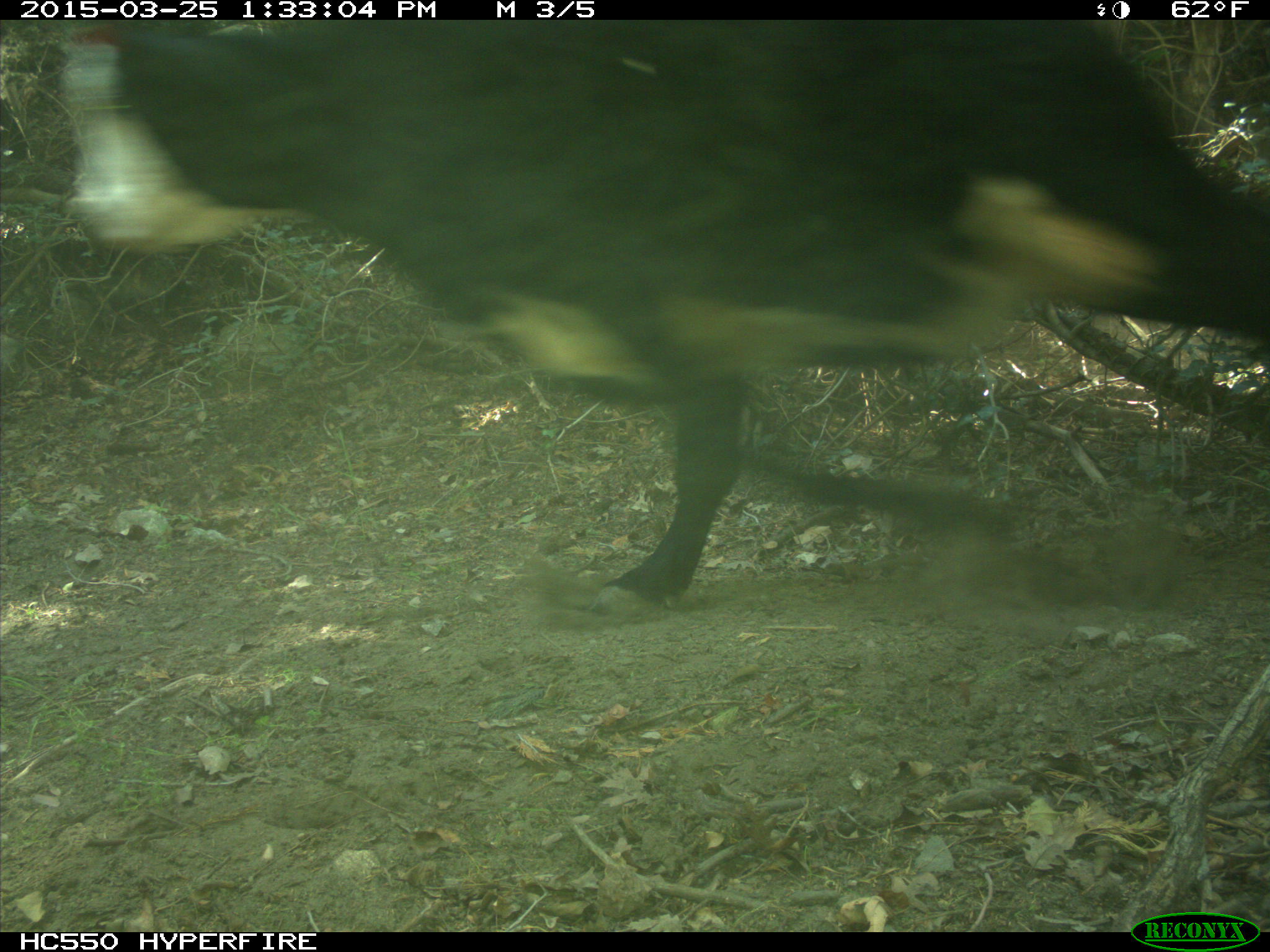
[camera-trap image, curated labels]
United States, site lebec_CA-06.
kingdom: Animalia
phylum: Chordata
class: Mammalia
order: Artiodactyla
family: Bovidae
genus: Bos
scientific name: Bos taurus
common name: domestic cow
Bos taurus (domestic cow).